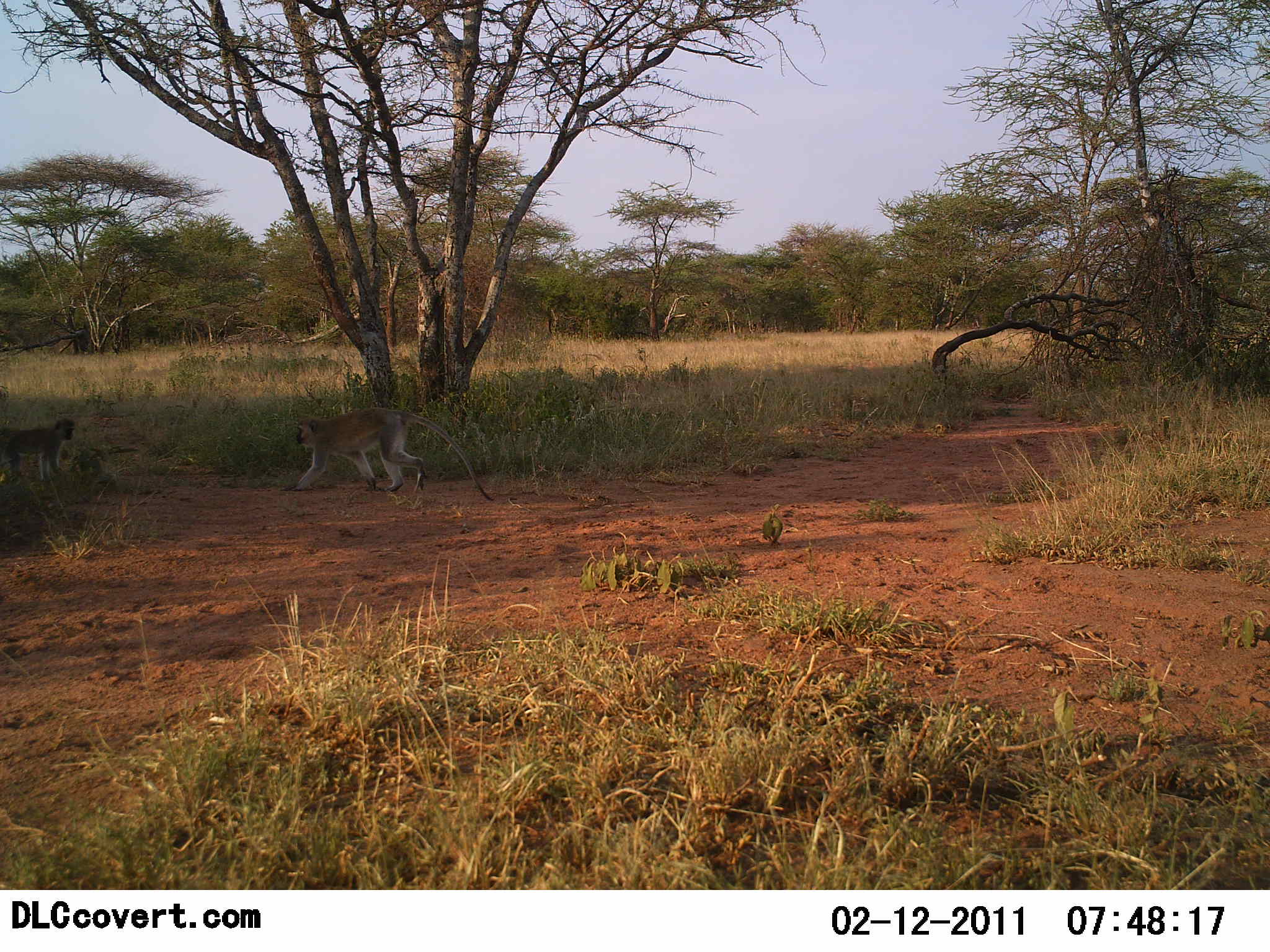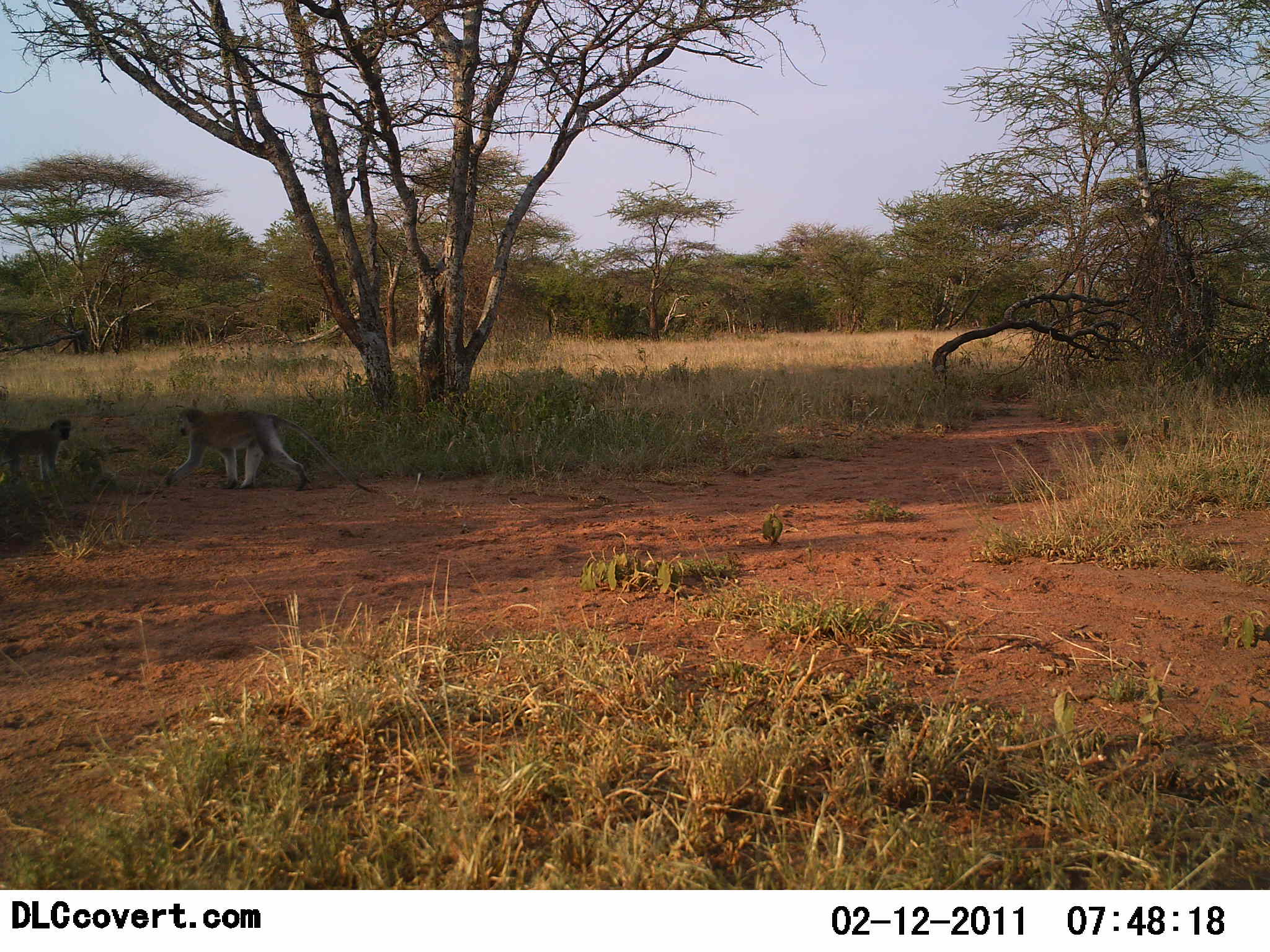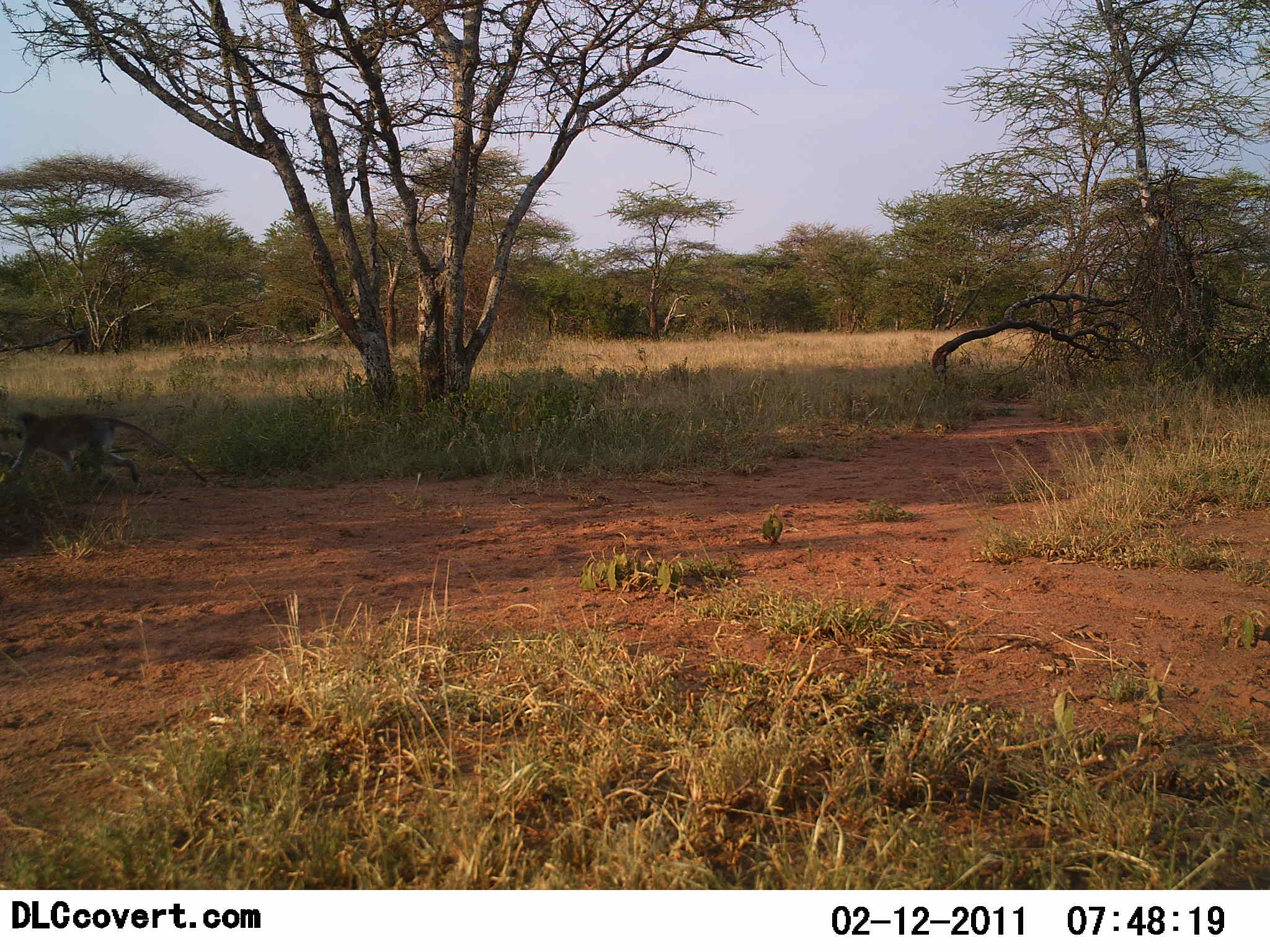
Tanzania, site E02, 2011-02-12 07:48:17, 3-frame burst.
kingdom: Animalia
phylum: Chordata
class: Mammalia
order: Primates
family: Cercopithecidae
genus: Chlorocebus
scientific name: Chlorocebus pygerythrus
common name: vervet monkey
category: monkeyvervet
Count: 2.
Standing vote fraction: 17%.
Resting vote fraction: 0%.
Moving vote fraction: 92%.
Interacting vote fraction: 25%.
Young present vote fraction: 17%.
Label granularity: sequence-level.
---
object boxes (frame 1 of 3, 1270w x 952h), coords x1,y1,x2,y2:
animal: 287,408,494,502; 0,416,75,482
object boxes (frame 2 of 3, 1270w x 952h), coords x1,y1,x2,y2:
animal: 162,400,374,492; 0,418,73,485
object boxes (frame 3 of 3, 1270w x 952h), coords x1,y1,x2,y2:
animal: 0,410,208,487